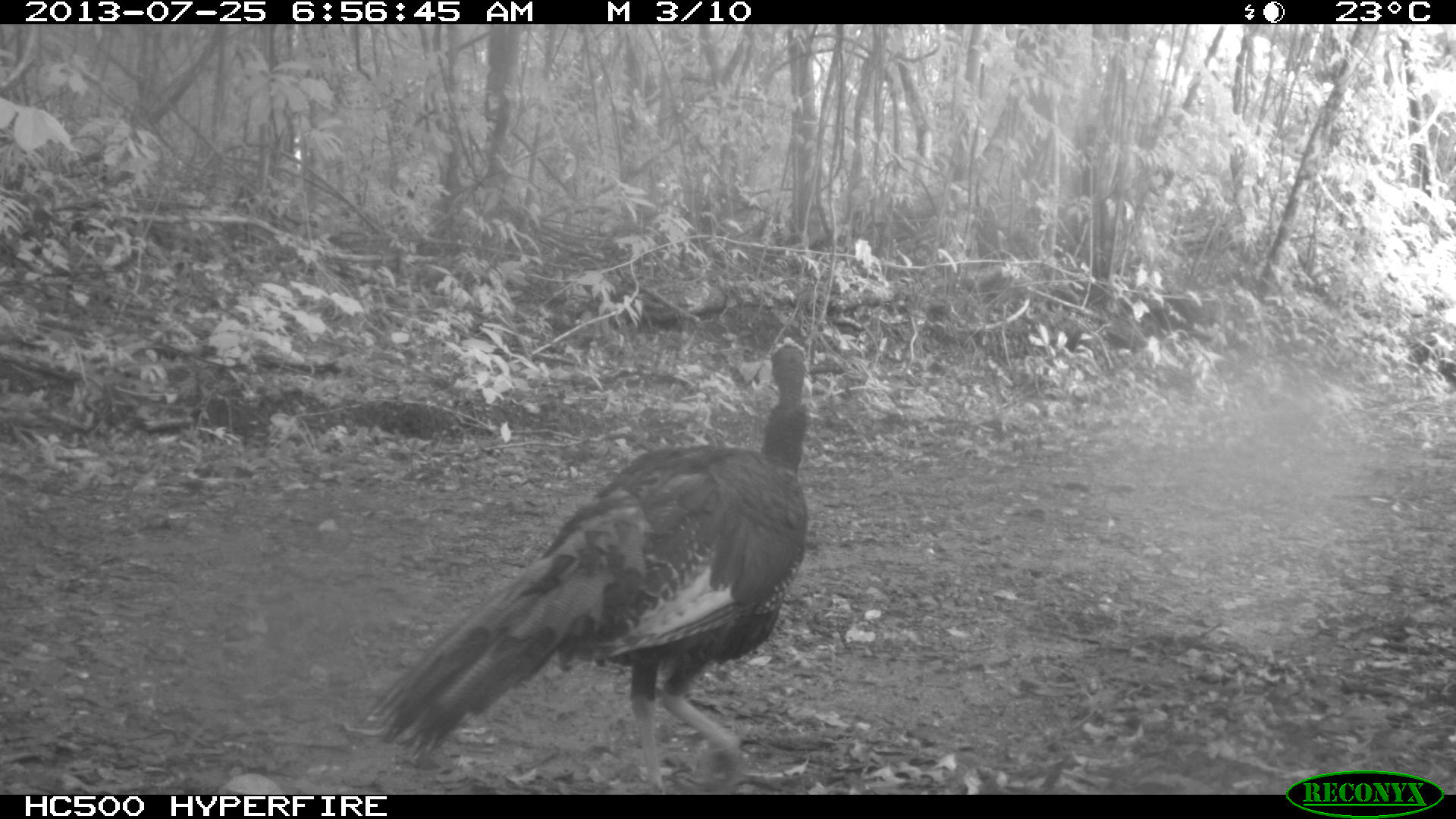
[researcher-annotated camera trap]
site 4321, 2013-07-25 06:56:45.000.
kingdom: Animalia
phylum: Chordata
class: Aves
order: Galliformes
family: Phasianidae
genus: Meleagris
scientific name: Meleagris ocellata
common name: ocellated turkey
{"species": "Meleagris ocellata (ocellated turkey)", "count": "1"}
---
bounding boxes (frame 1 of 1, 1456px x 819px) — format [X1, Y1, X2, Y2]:
meleagris ocellata: [363, 341, 810, 794]